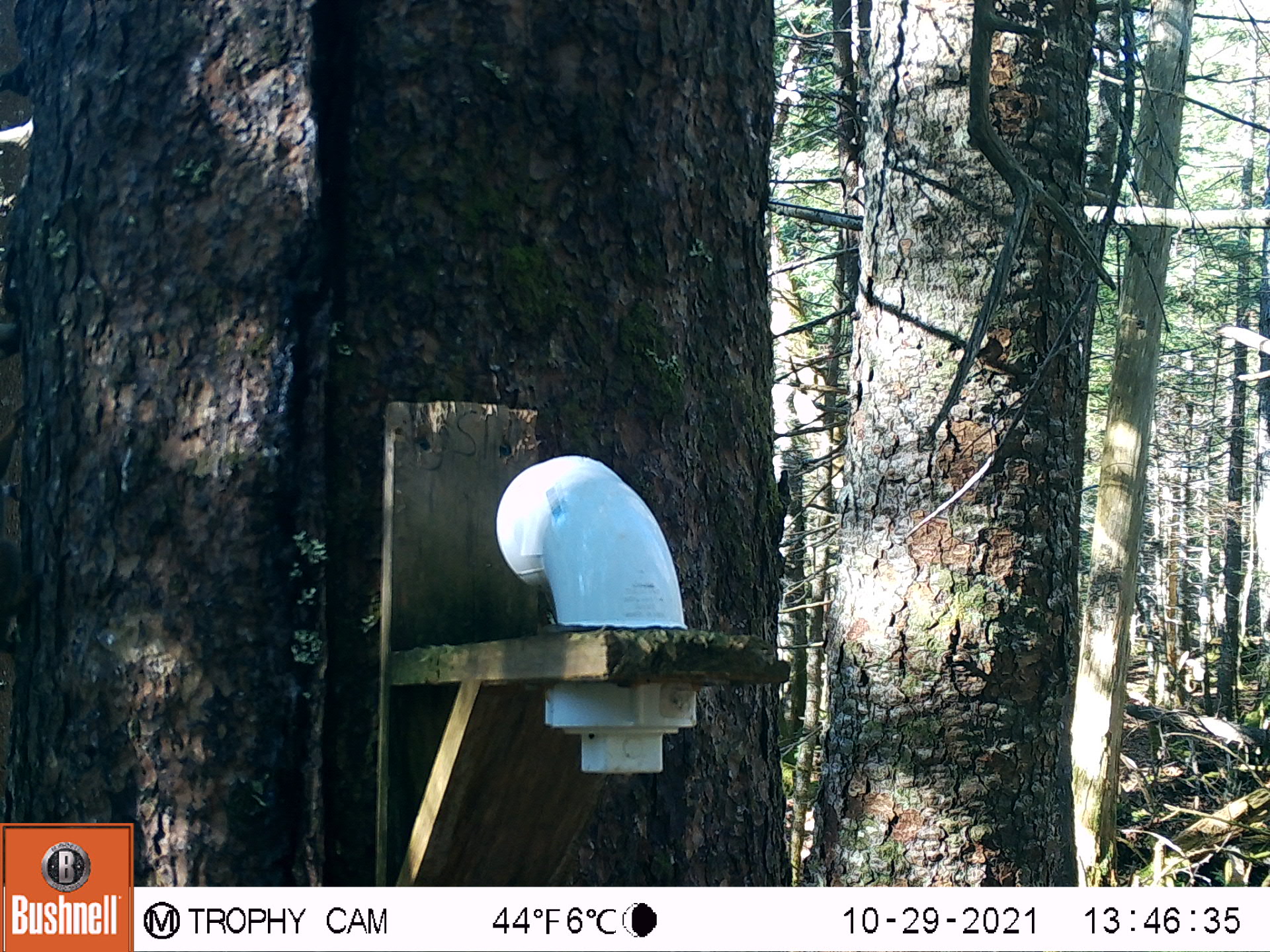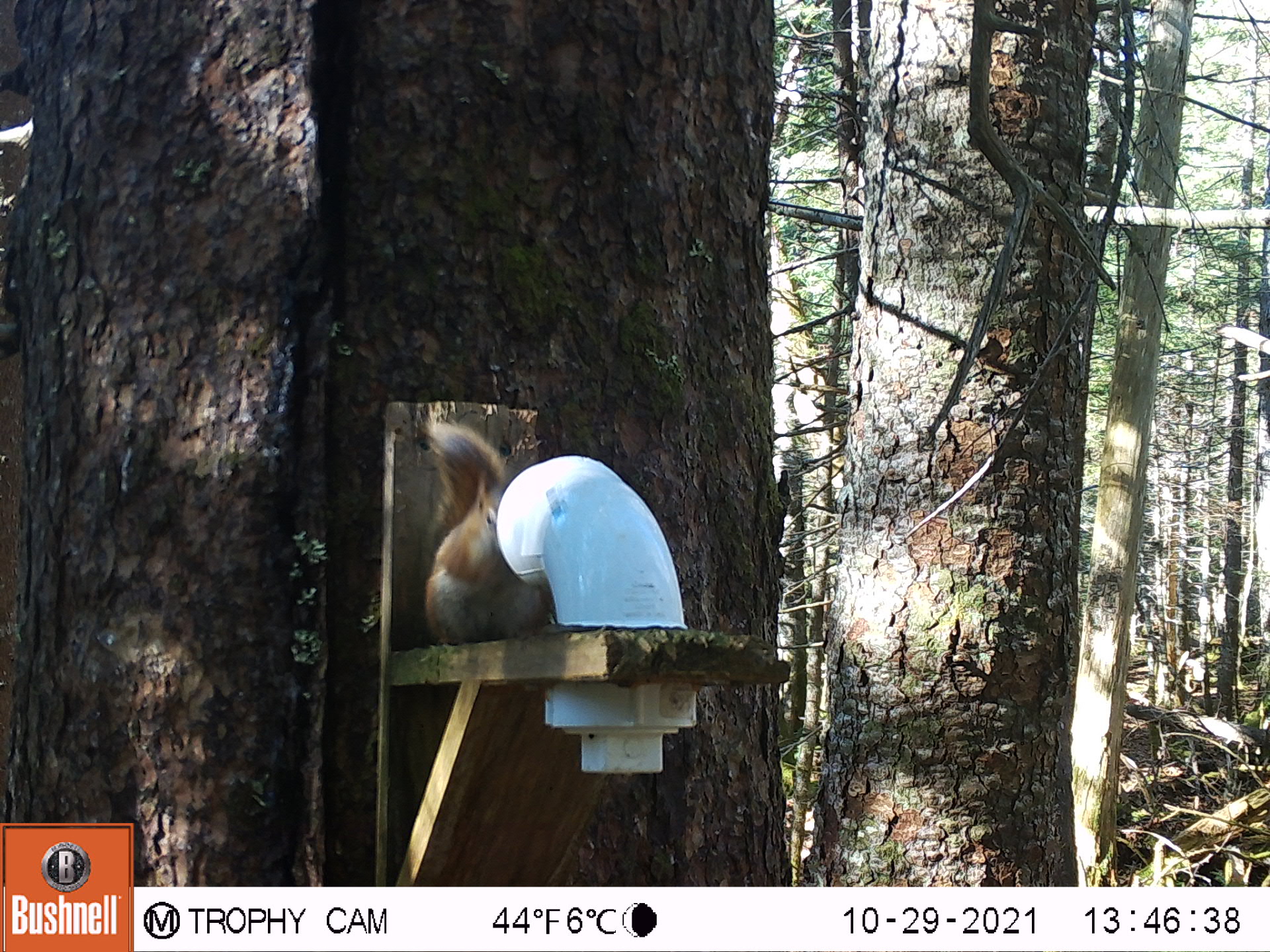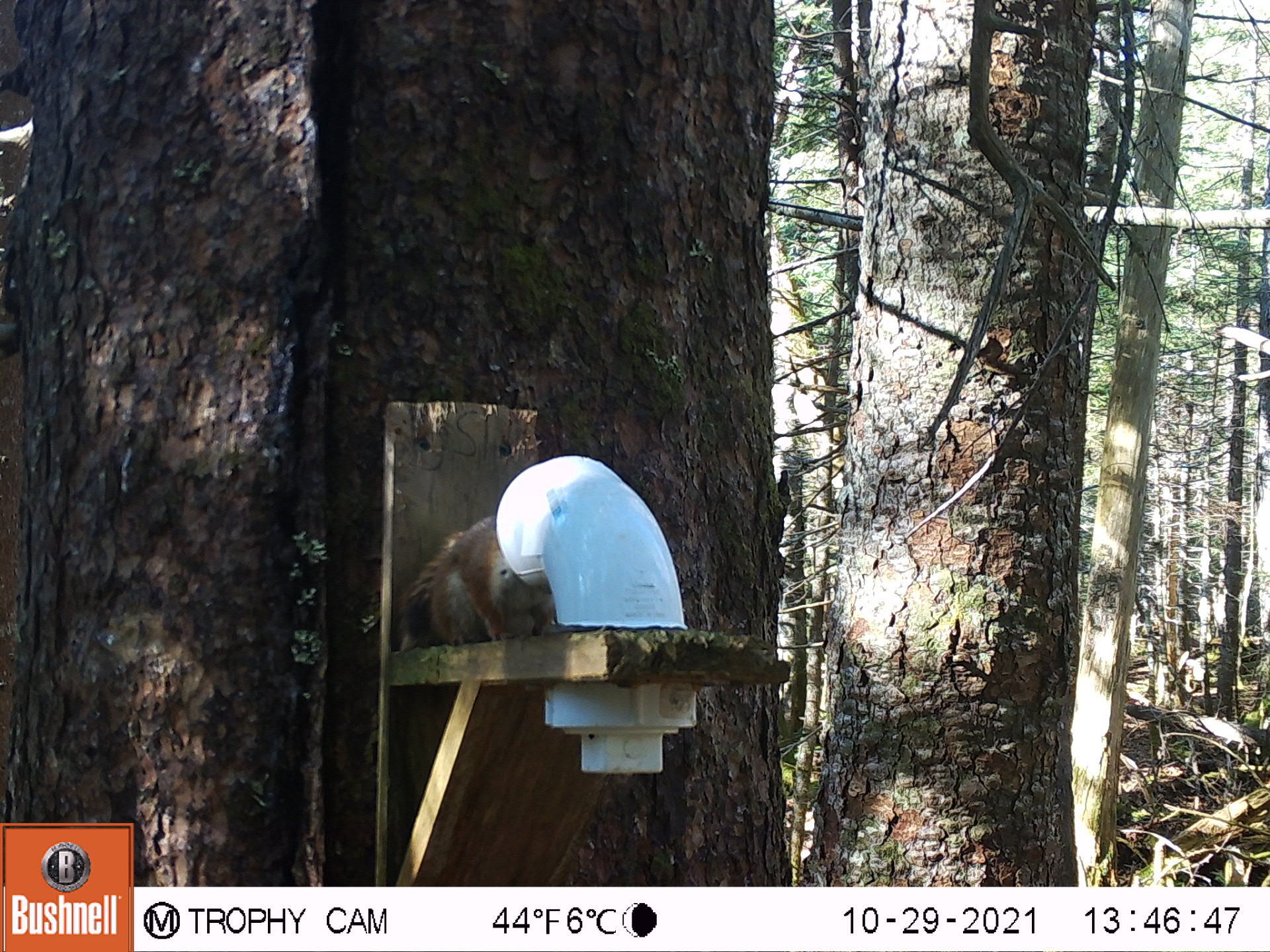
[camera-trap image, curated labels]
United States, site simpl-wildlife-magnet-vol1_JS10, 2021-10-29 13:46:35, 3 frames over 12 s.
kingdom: Animalia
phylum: Chordata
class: Mammalia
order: Rodentia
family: Sciuridae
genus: Tamiasciurus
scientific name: Tamiasciurus hudsonicus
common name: red squirrel